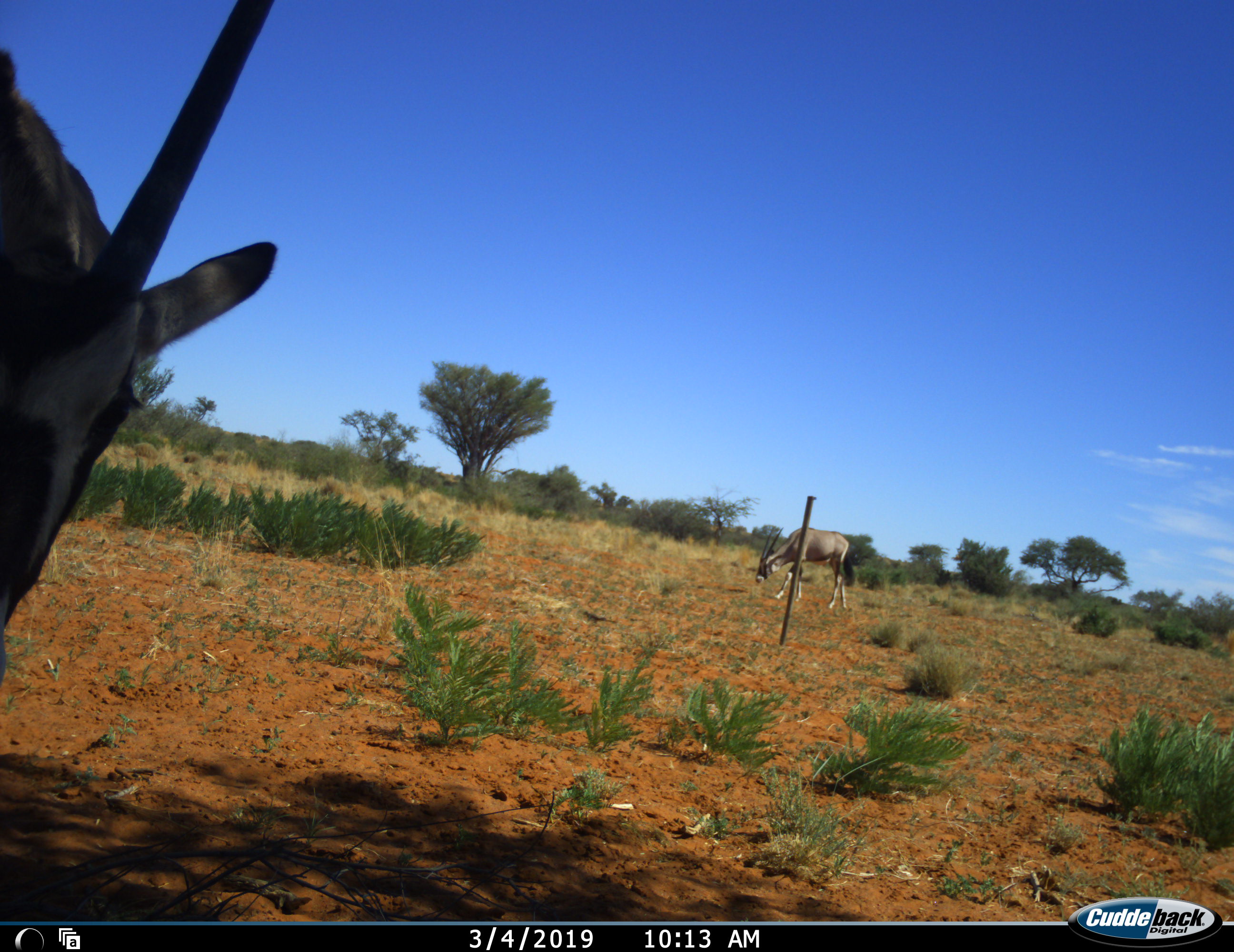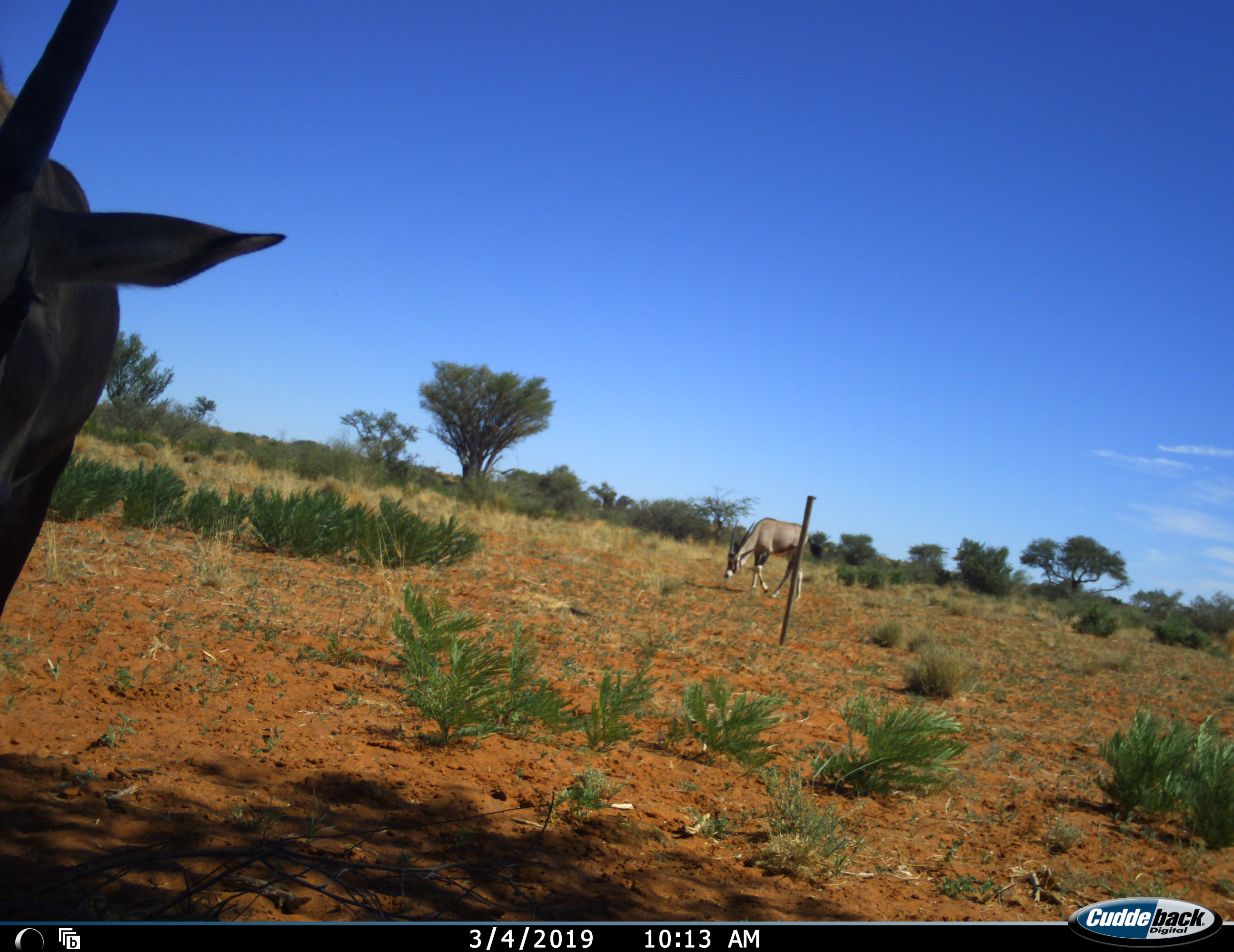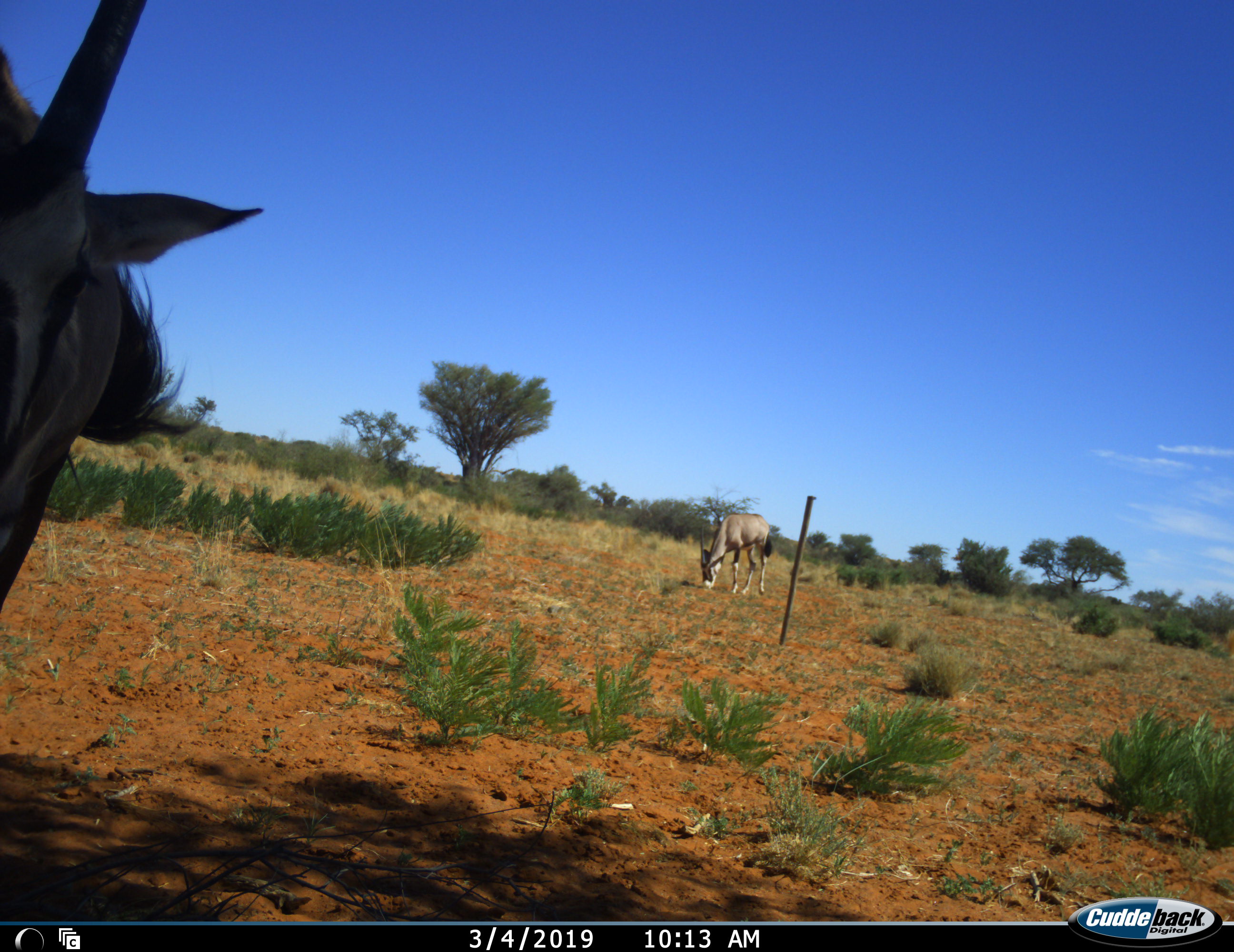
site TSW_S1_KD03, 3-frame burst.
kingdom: Animalia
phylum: Chordata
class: Mammalia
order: Artiodactyla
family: Bovidae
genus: Oryx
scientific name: Oryx gazella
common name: gemsbok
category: oryx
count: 2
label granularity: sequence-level